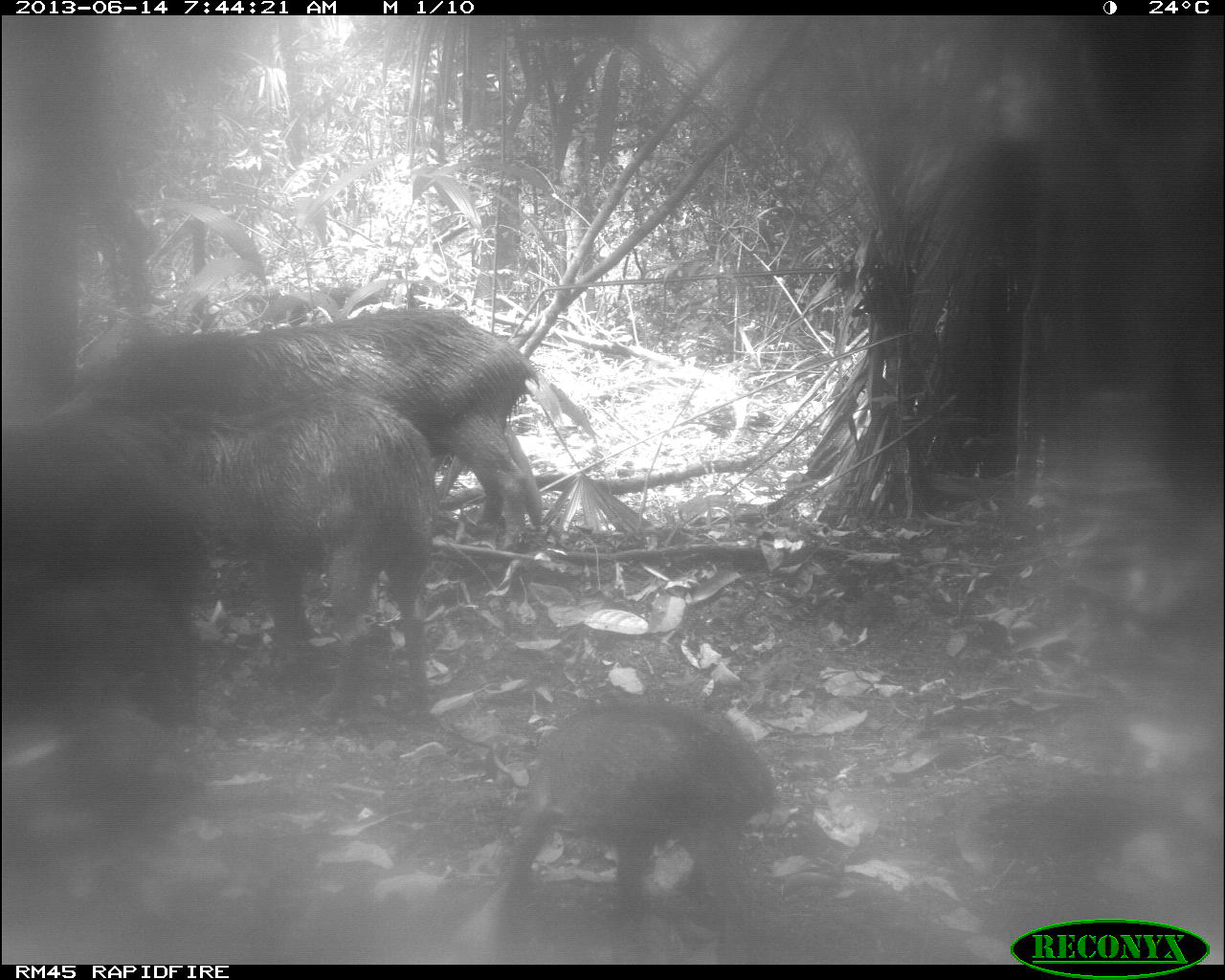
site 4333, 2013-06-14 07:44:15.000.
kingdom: Animalia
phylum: Chordata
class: Mammalia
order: Artiodactyla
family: Tayassuidae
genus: Tayassu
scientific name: Tayassu pecari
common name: white-lipped peccary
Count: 6.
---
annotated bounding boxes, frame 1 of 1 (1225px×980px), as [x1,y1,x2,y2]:
tayassu pecari: [111,310,593,558]; [174,391,431,726]; [507,693,770,958]; [0,411,166,667]